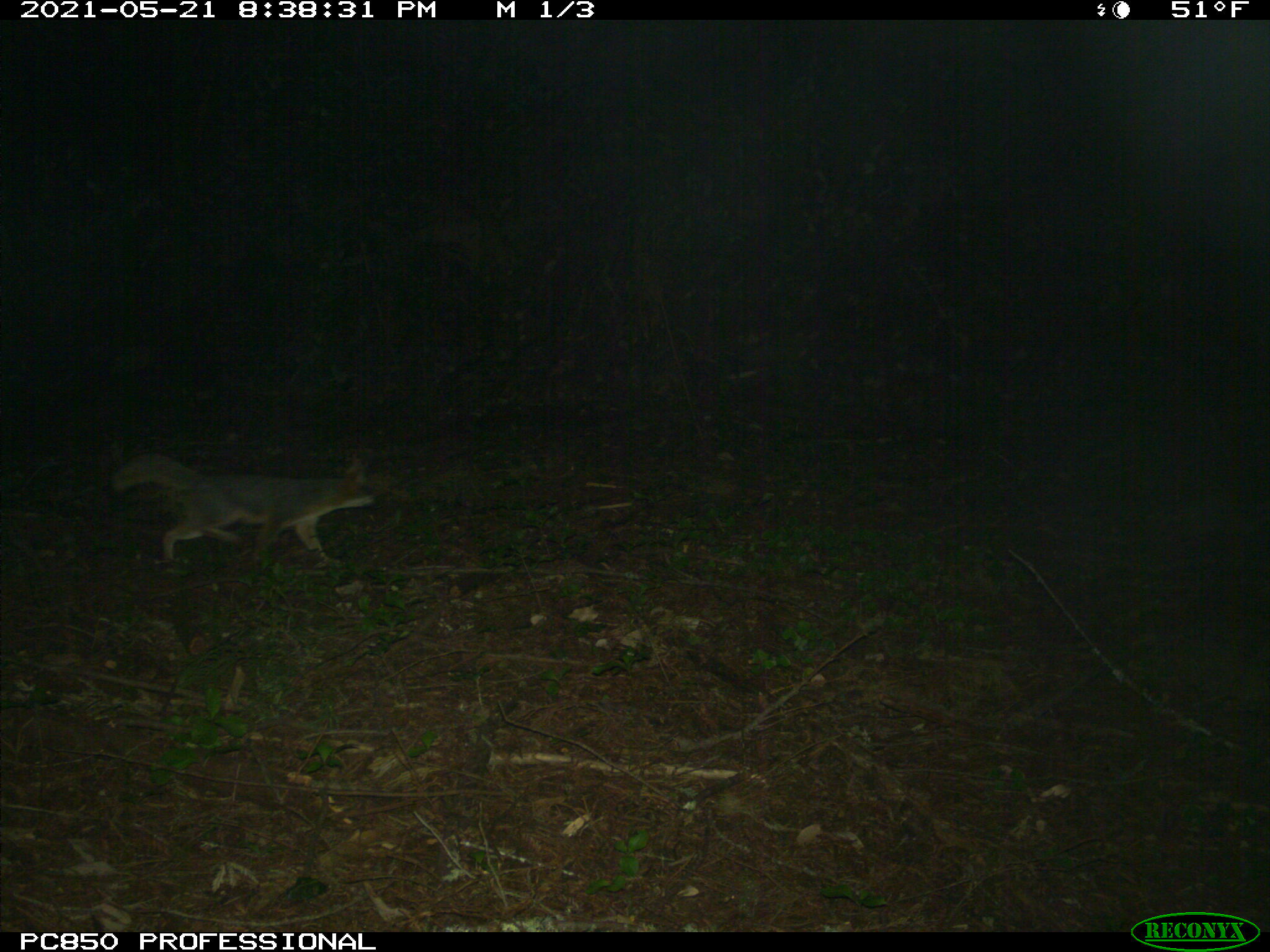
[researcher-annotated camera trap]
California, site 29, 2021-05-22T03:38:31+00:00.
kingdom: Animalia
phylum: Chordata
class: Mammalia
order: Carnivora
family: Canidae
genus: Urocyon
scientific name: Urocyon cinereoargenteus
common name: gray fox